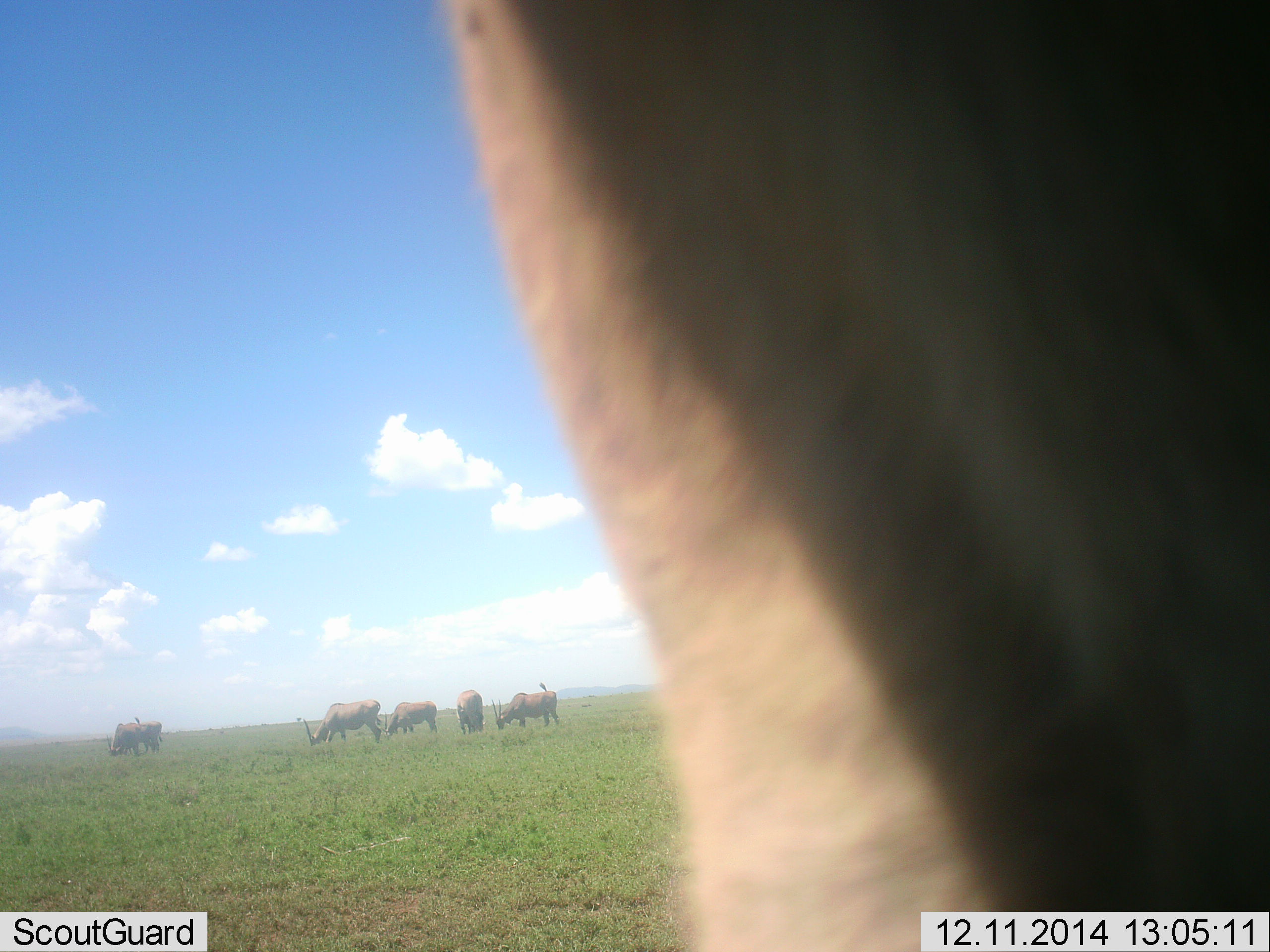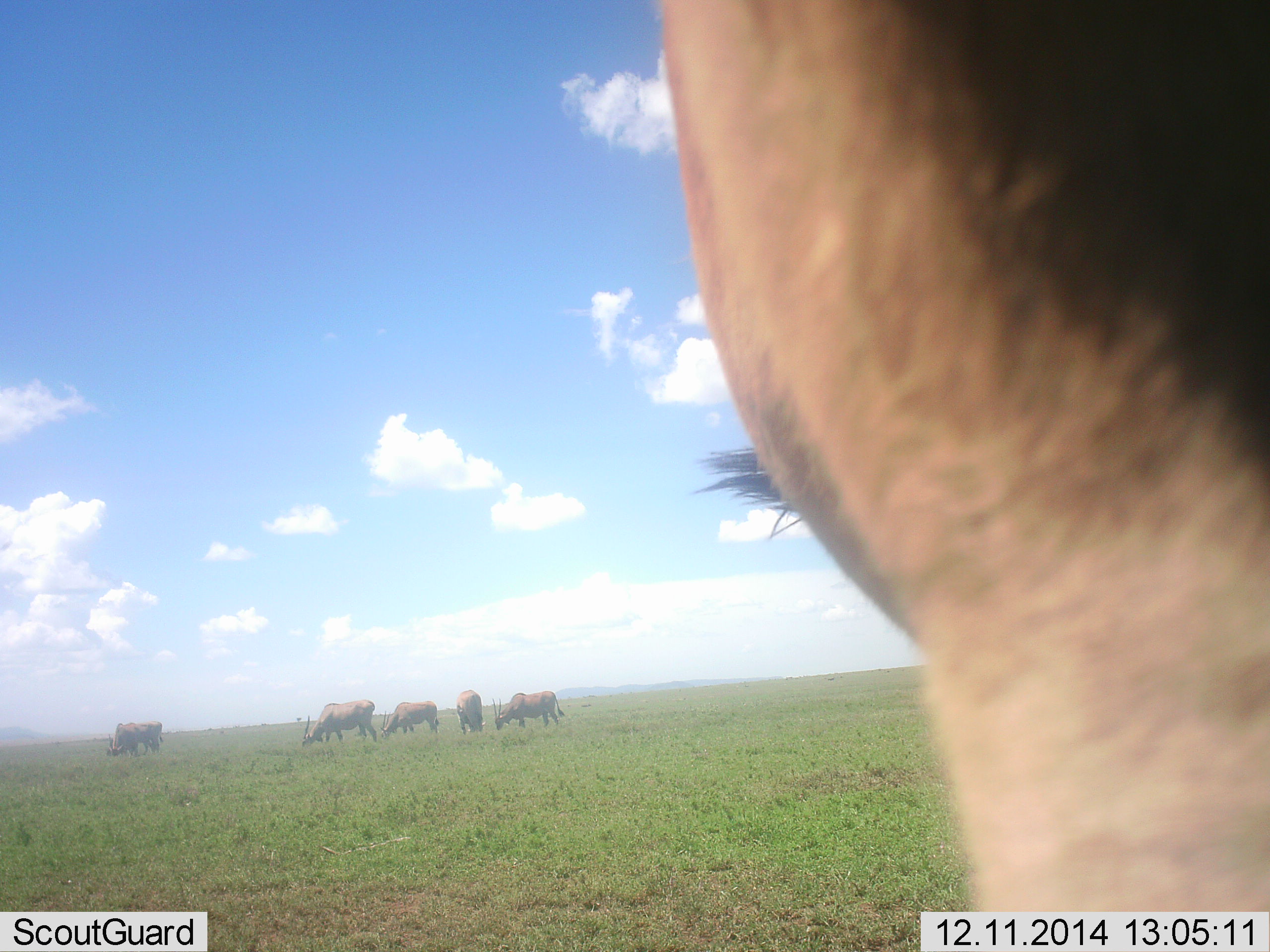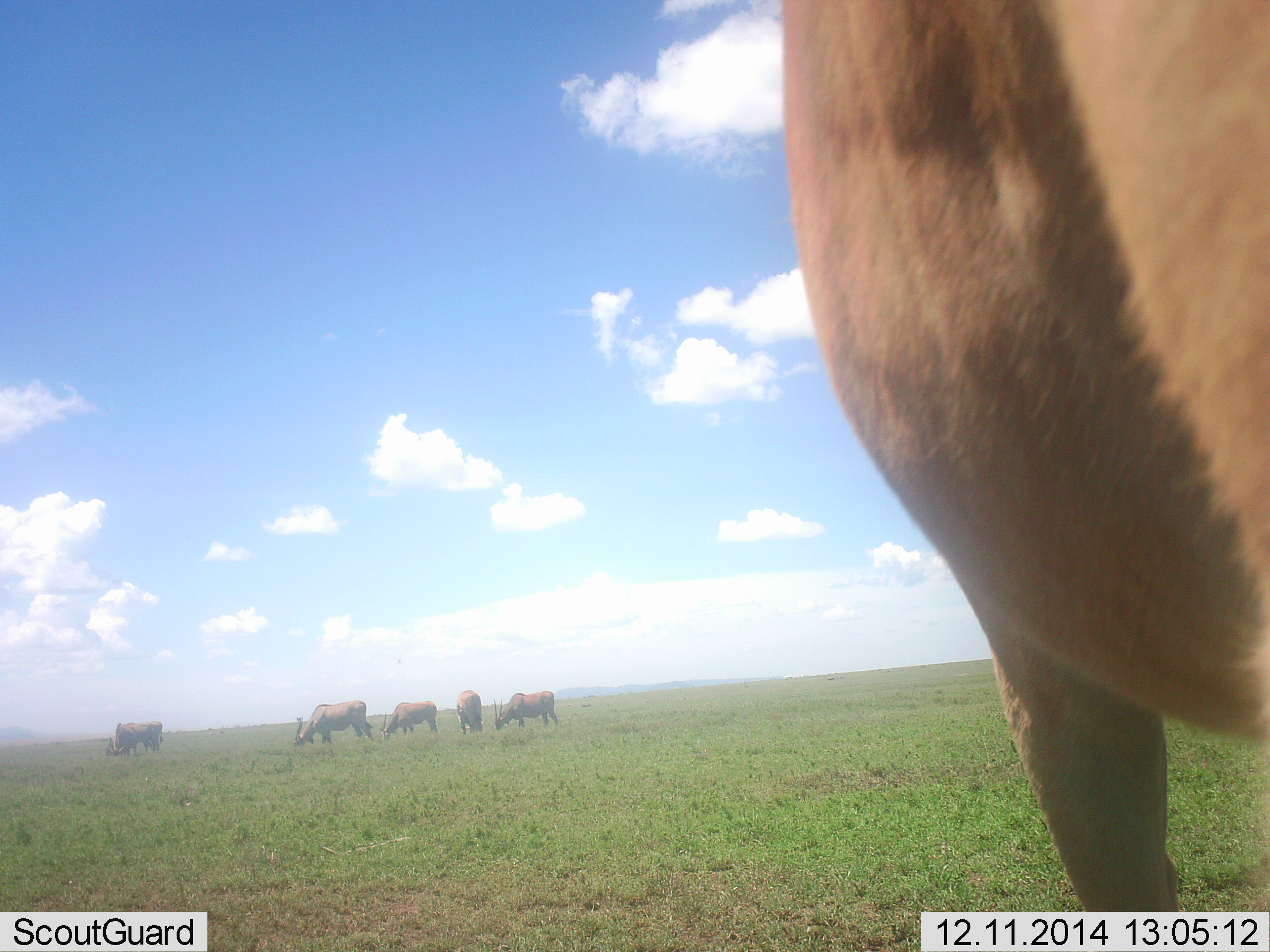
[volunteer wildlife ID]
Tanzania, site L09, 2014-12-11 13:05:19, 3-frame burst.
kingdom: Animalia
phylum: Chordata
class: Mammalia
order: Artiodactyla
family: Bovidae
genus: Tragelaphus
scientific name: Tragelaphus oryx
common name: eland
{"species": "eland (Tragelaphus oryx)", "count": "6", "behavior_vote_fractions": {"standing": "50%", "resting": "0%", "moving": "10%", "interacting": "0%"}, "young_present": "0%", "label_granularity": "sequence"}